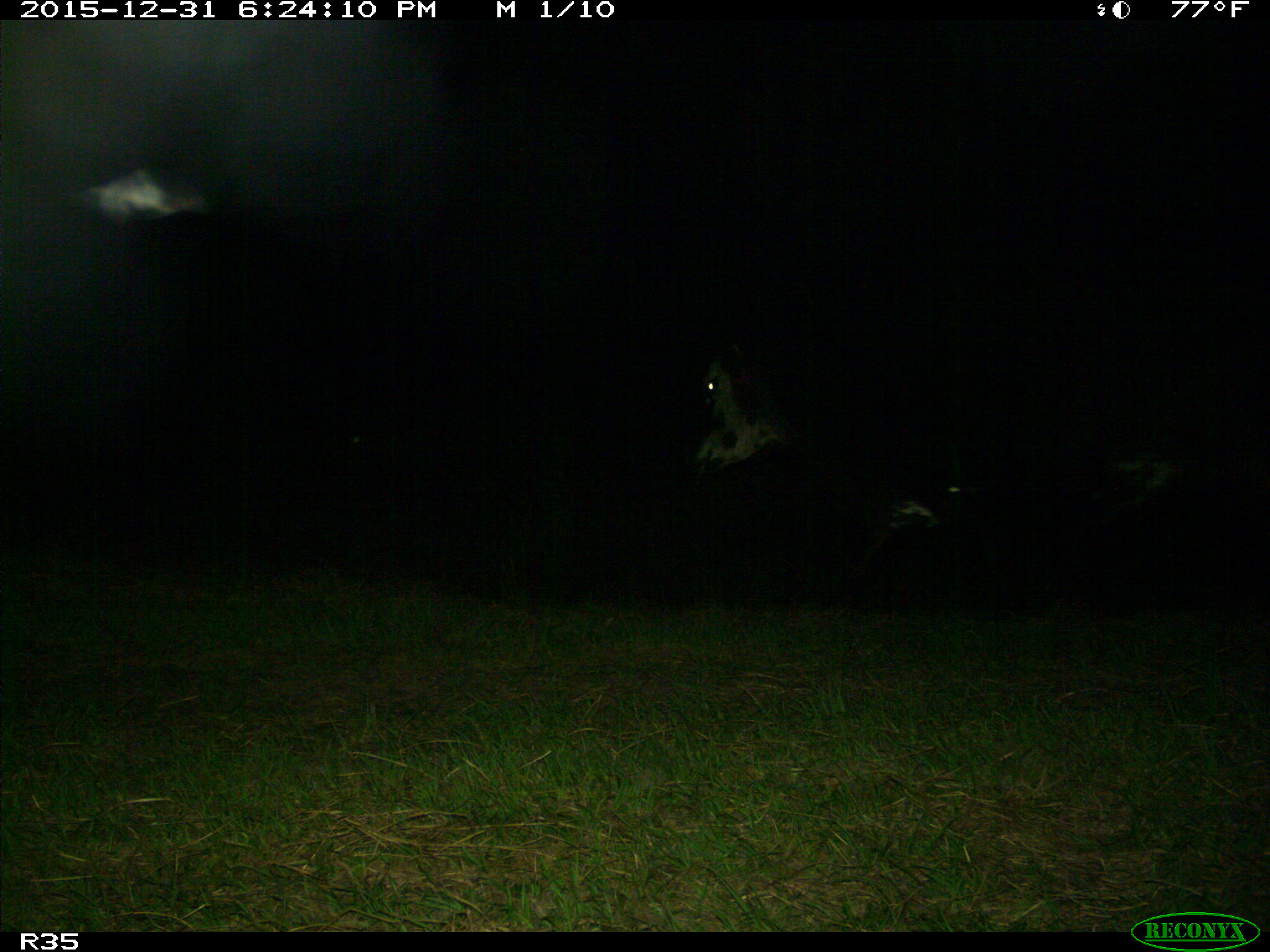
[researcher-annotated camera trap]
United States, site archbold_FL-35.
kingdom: Animalia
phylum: Chordata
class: Mammalia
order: Artiodactyla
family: Bovidae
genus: Bos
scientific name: Bos taurus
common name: domestic cow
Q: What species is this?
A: Bos taurus (domestic cow).